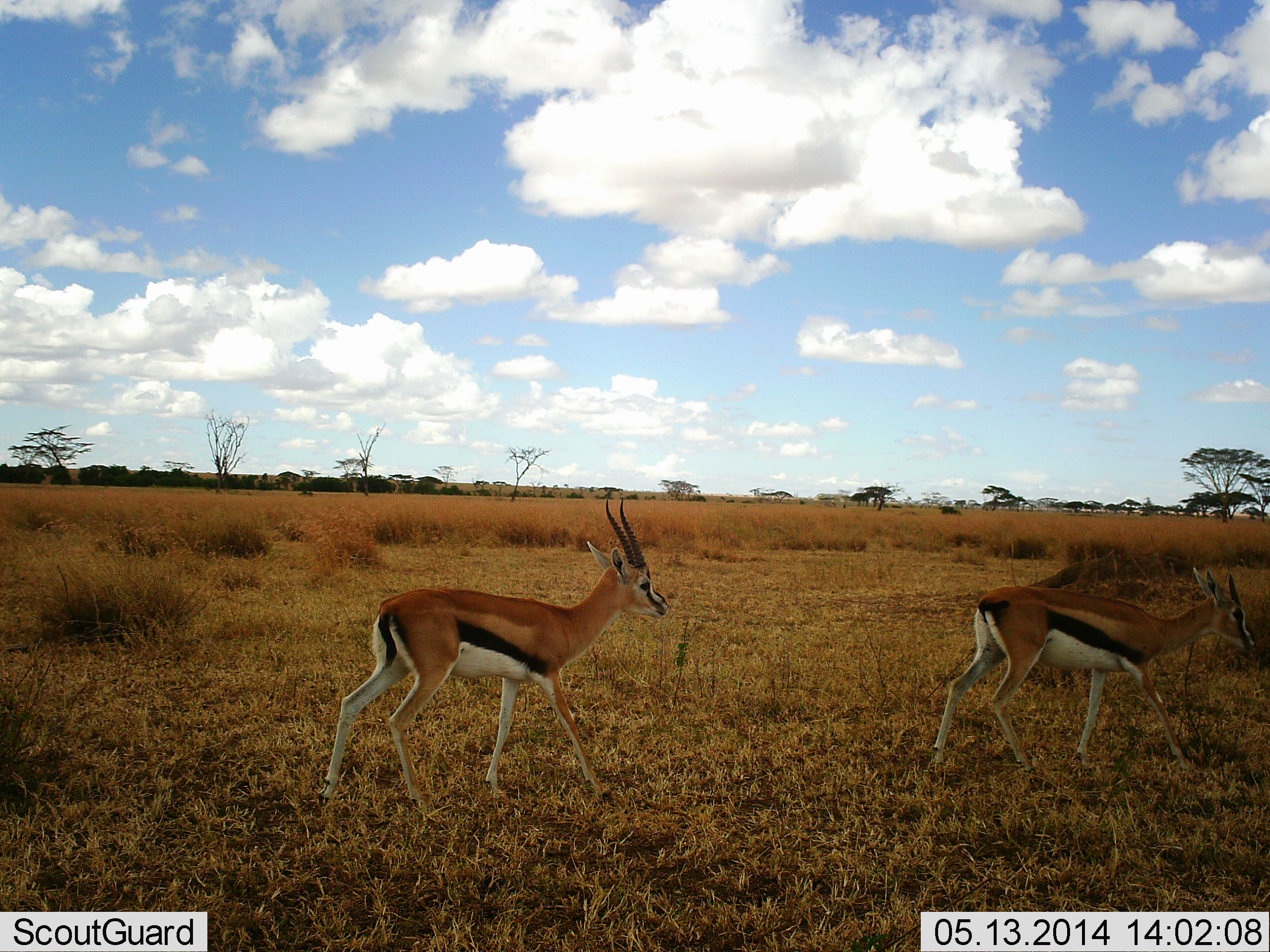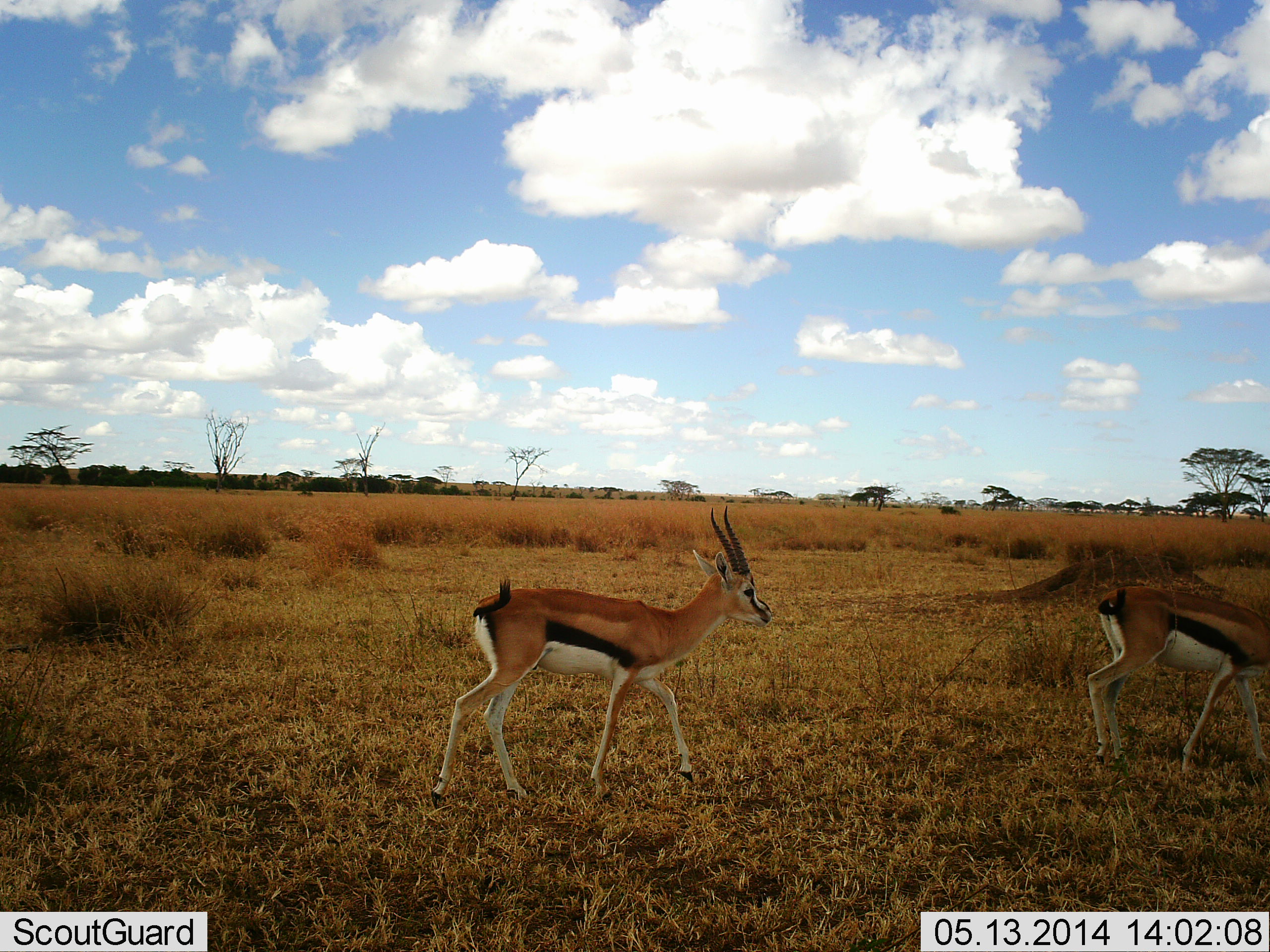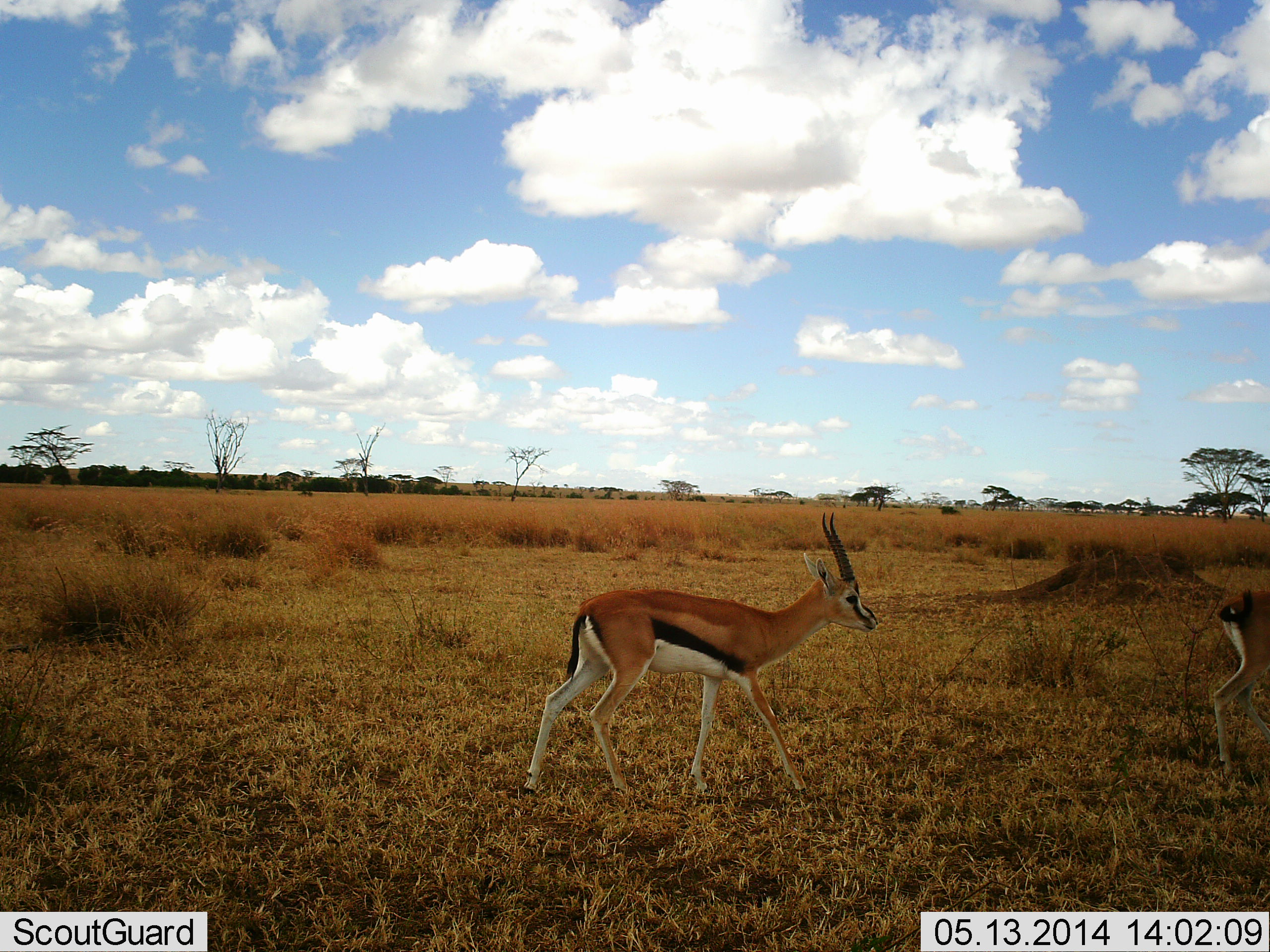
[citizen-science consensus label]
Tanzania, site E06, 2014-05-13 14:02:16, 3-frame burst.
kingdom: Animalia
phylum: Chordata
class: Mammalia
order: Artiodactyla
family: Bovidae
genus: Eudorcas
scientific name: Eudorcas thomsonii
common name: thomson's gazelle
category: gazellethomsons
Gazellethomsons (thomson's gazelle) (Eudorcas thomsonii), count 2. Behavior (volunteer vote fractions): standing 10%, resting 0%, moving 100%, interacting 0%. Young present (vote fraction): 0%. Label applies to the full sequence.